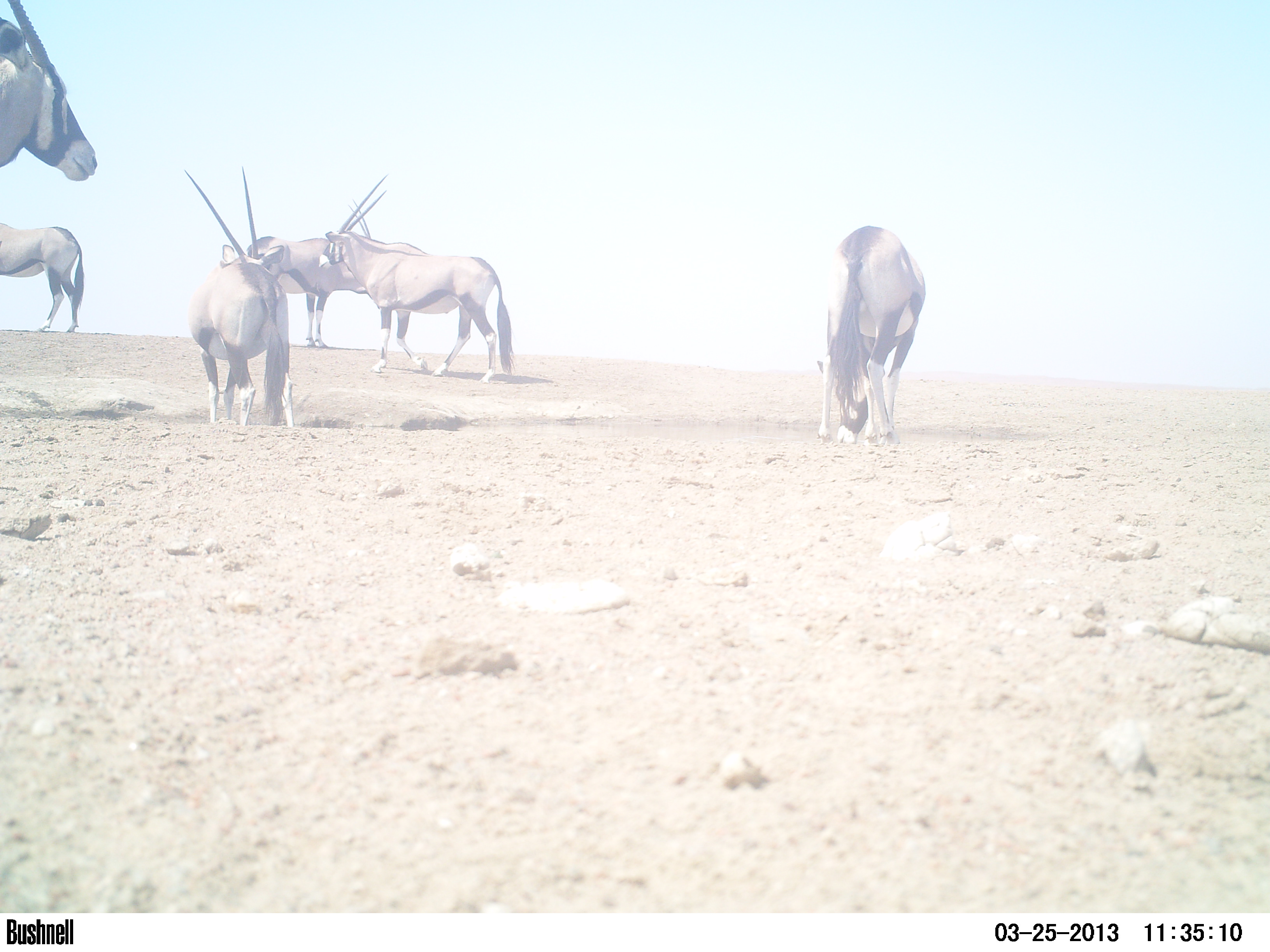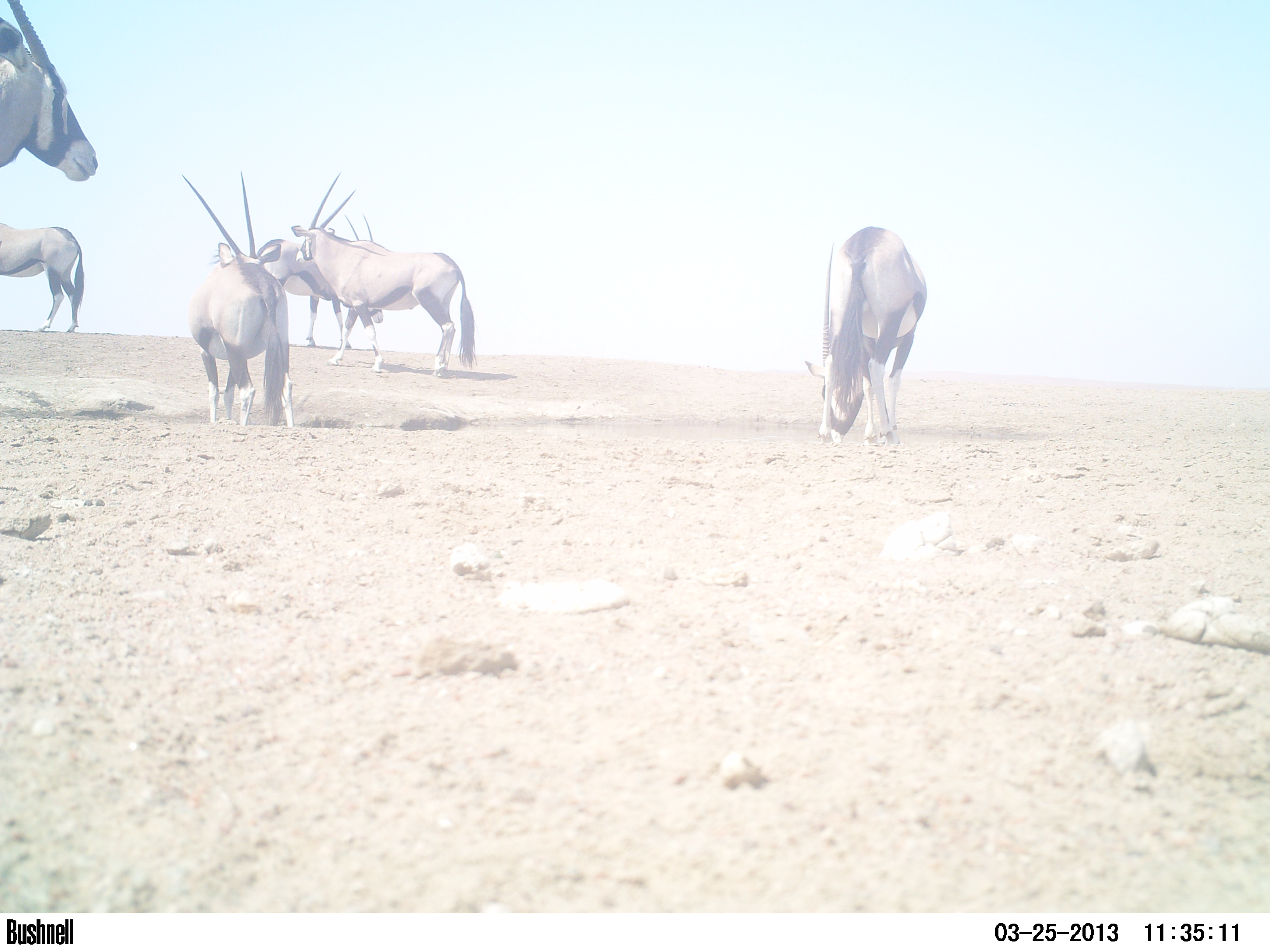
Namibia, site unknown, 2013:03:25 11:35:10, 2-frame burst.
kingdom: Animalia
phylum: Chordata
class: Mammalia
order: Artiodactyla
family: Bovidae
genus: Oryx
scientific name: Oryx gazella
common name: gemsbok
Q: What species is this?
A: Oryx gazella (gemsbok).